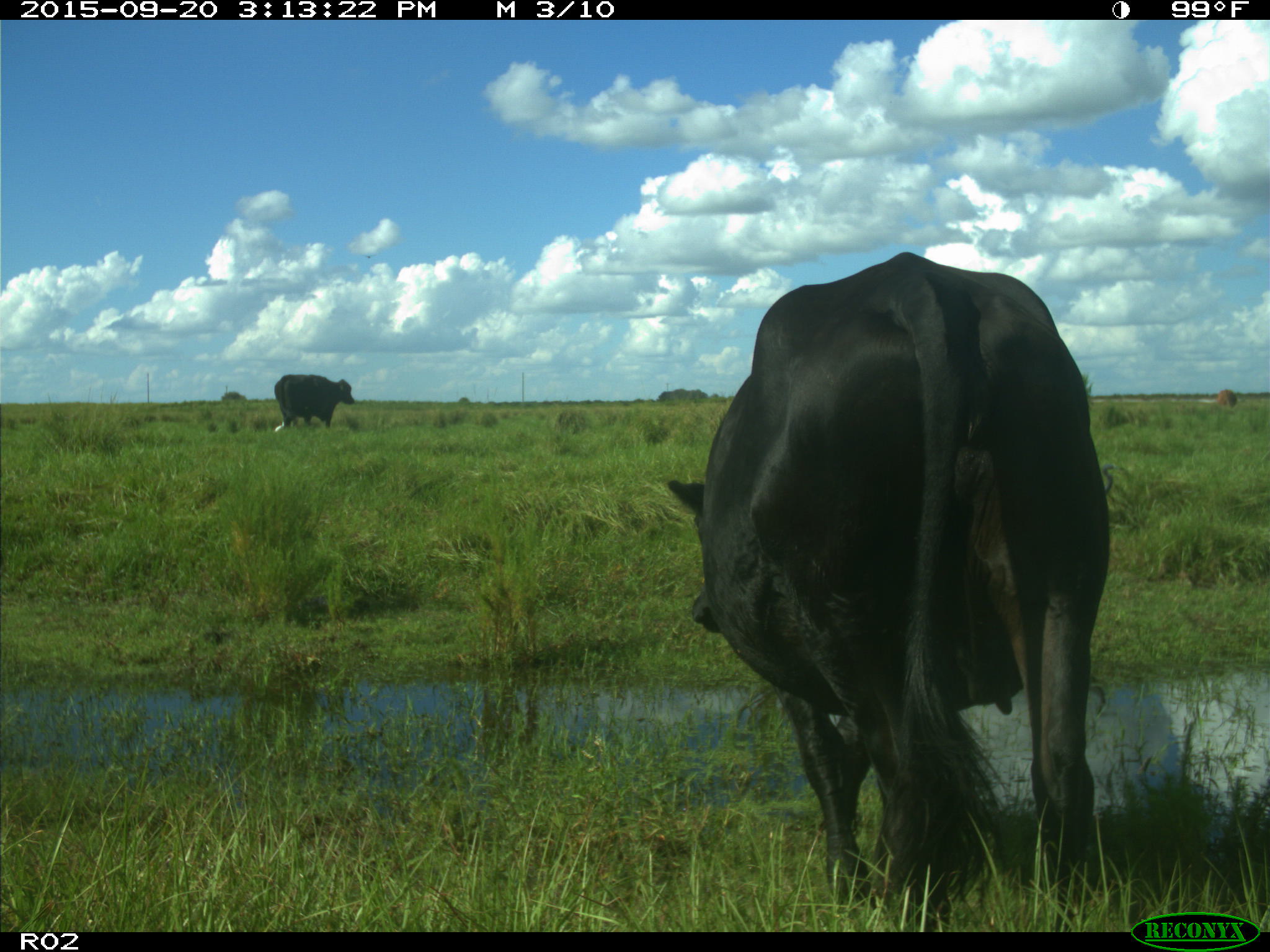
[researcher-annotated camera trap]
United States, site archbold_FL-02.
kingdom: Animalia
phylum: Chordata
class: Mammalia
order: Artiodactyla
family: Bovidae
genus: Bos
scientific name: Bos taurus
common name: domestic cow